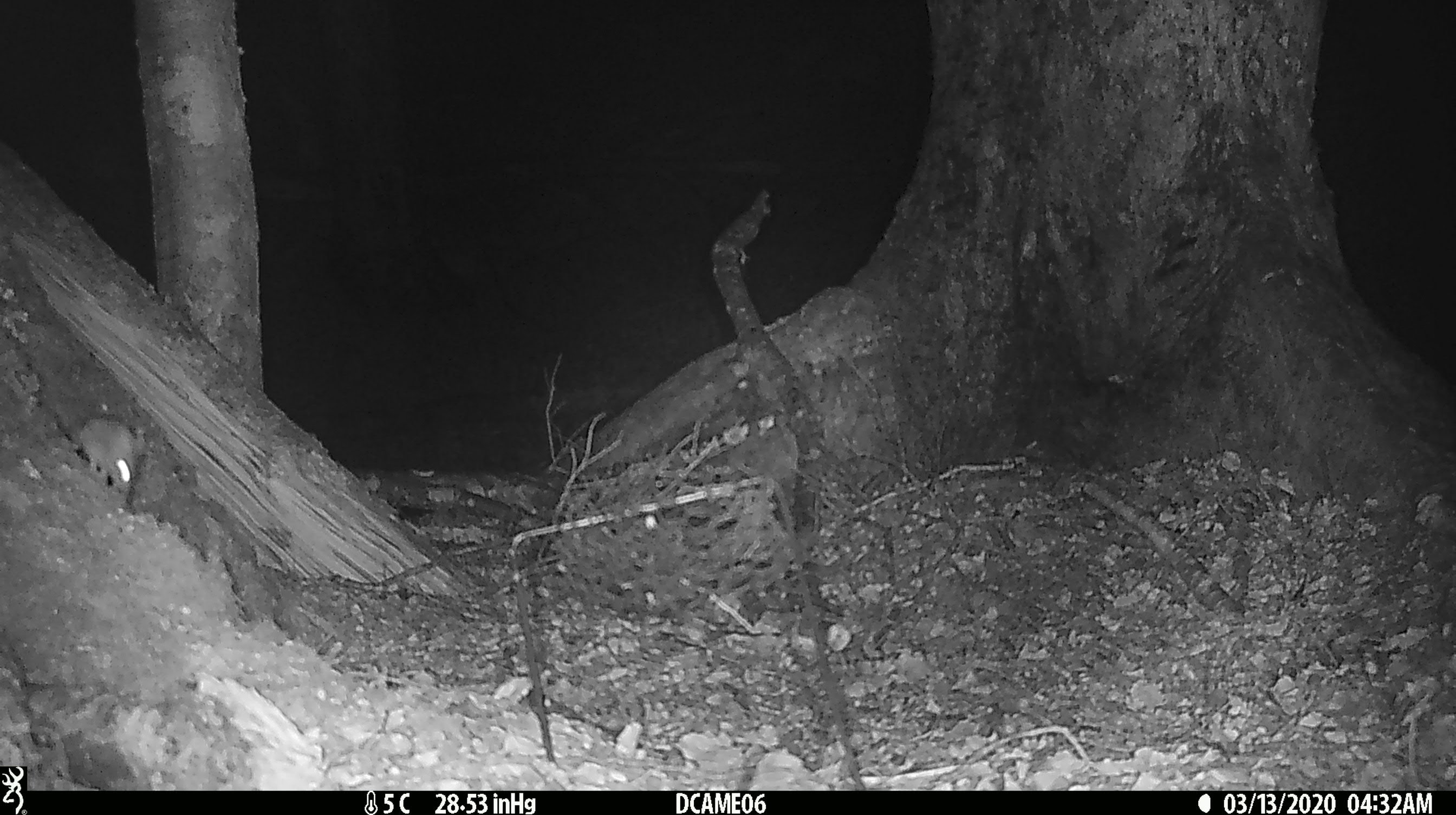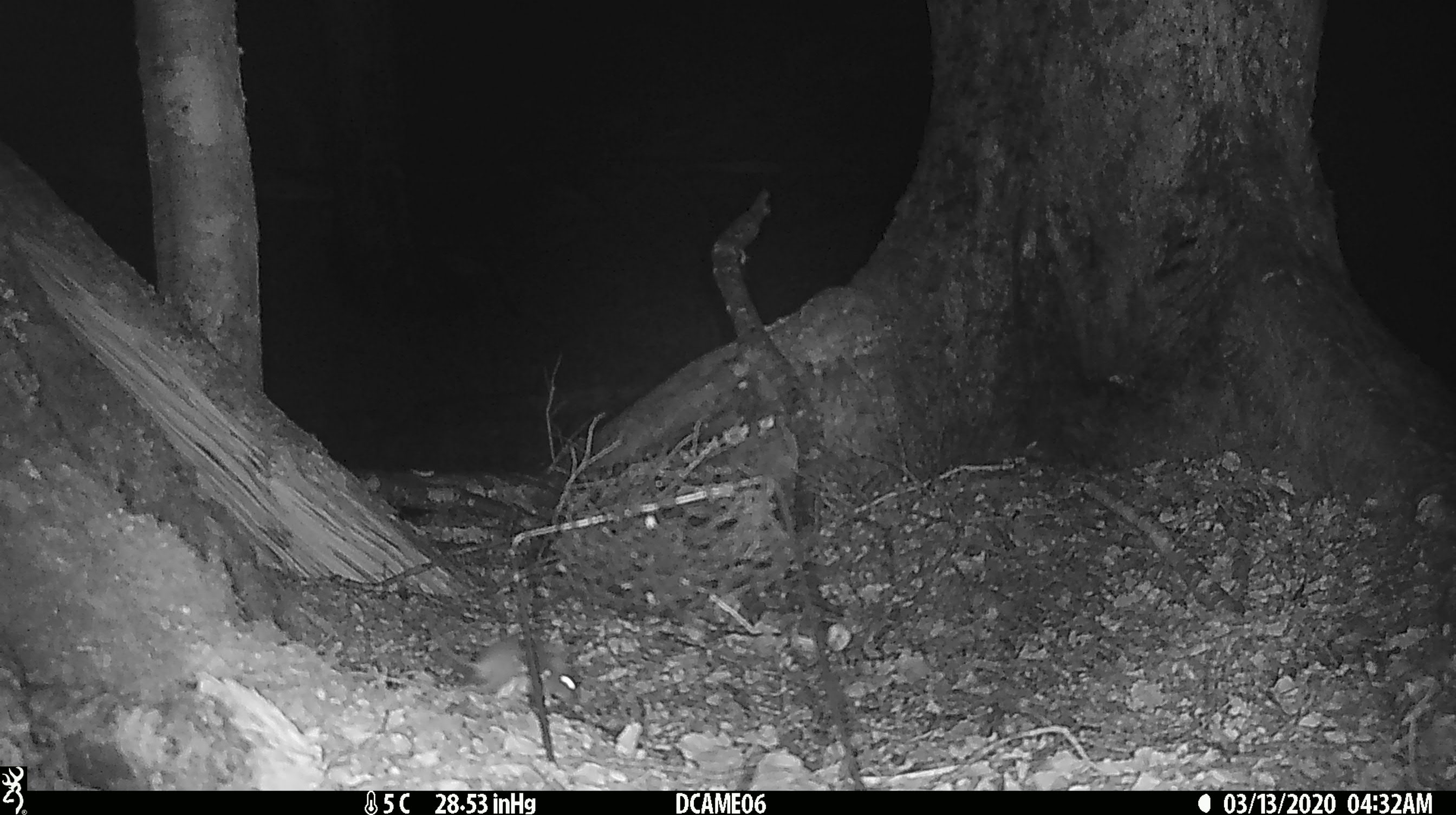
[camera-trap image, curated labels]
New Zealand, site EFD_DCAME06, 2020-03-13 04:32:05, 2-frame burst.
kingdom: Animalia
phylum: Chordata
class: Mammalia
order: Rodentia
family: Muridae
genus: Mus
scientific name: Mus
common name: mouse